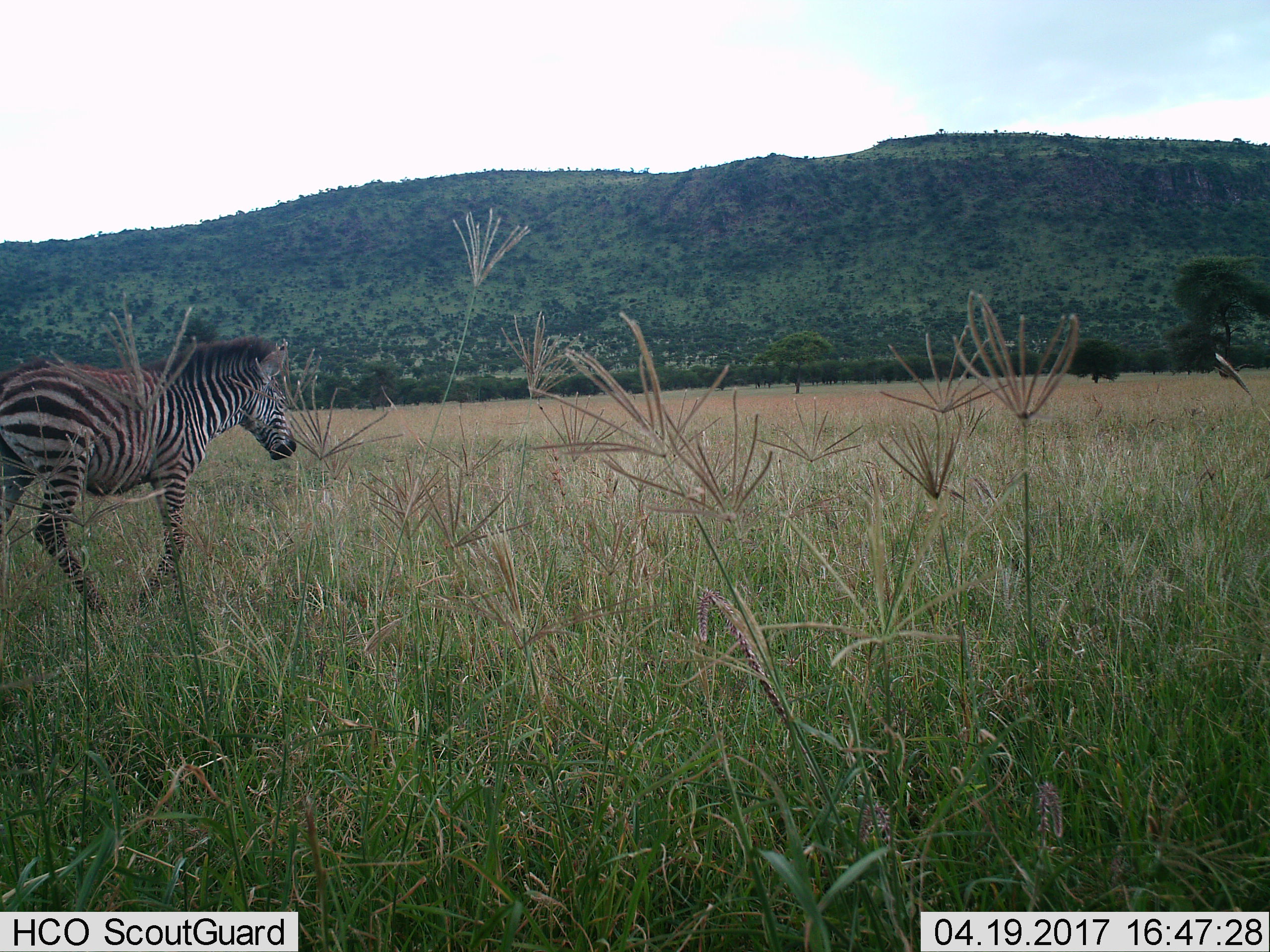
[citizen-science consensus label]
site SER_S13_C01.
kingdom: Animalia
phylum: Chordata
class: Mammalia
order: Perissodactyla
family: Equidae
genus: Equus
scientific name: Equus quagga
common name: plains zebra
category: zebraplains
Zebraplains (plains zebra) (Equus quagga), count 1. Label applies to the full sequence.